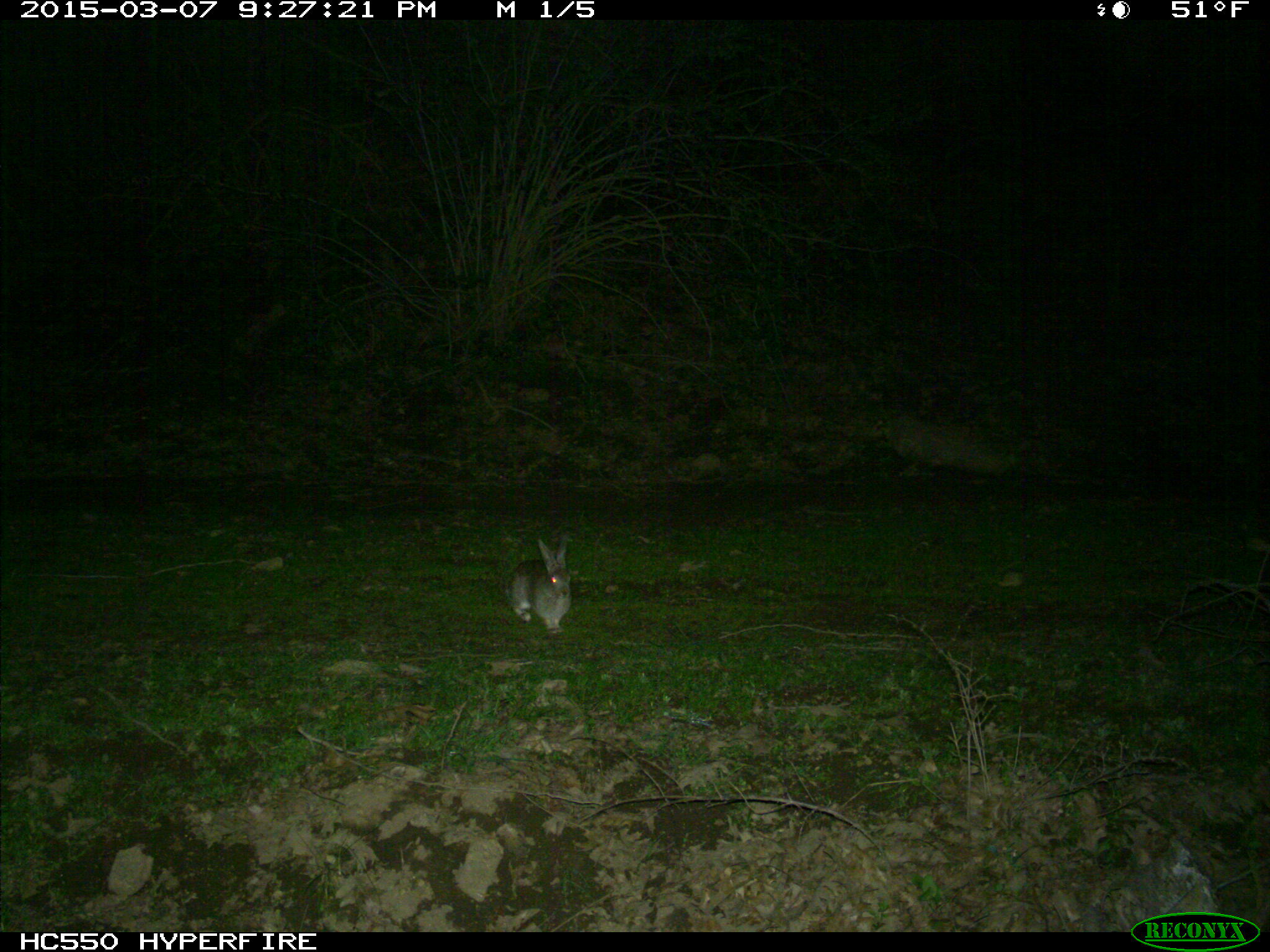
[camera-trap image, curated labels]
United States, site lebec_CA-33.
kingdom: Animalia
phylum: Chordata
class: Mammalia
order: Lagomorpha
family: Leporidae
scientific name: Leporidae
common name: rabbits and hares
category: unidentified rabbit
Unidentified rabbit (rabbits and hares) (Leporidae).